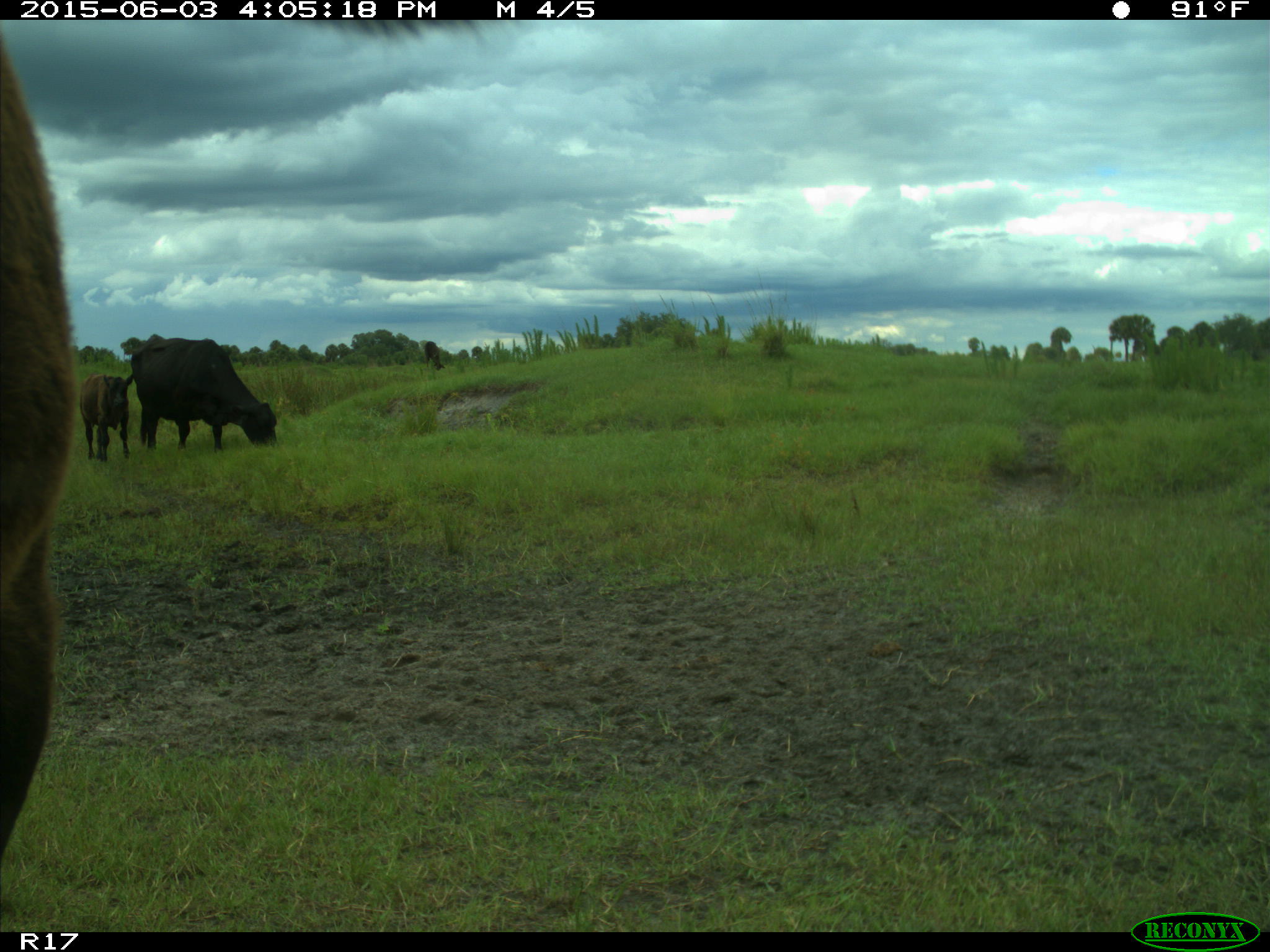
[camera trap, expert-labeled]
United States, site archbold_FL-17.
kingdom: Animalia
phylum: Chordata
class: Mammalia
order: Artiodactyla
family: Bovidae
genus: Bos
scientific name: Bos taurus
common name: domestic cow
Bos taurus (domestic cow).